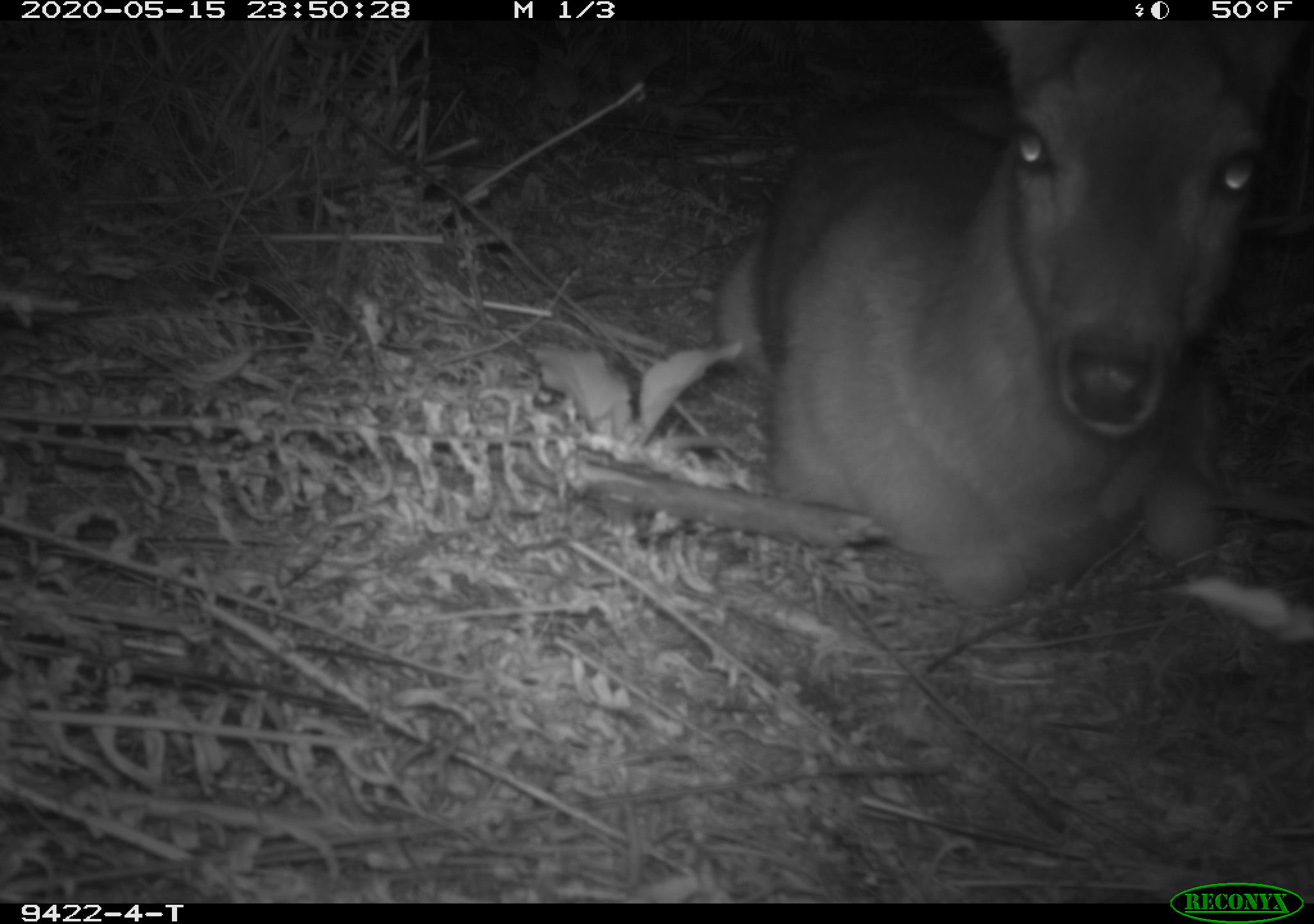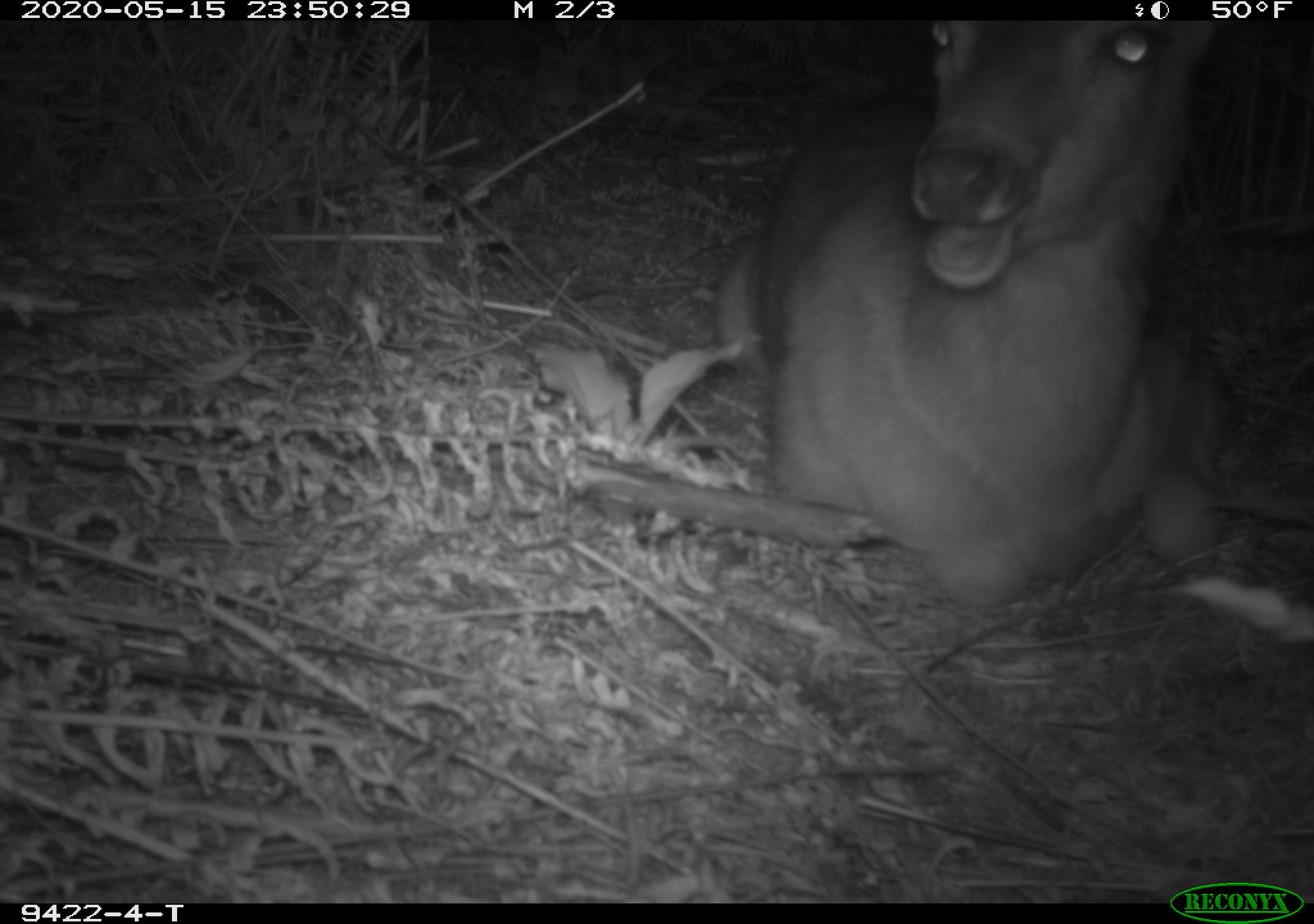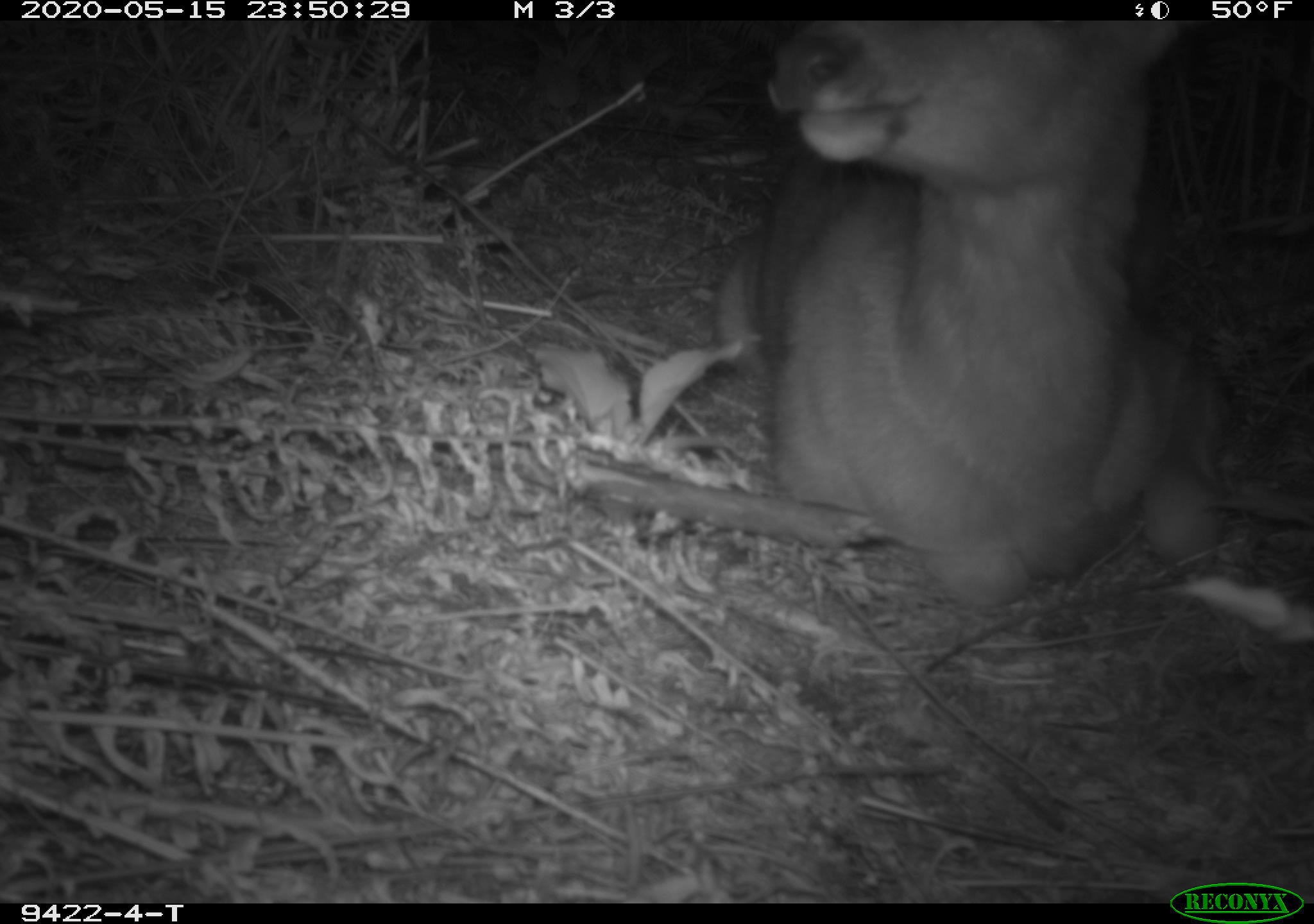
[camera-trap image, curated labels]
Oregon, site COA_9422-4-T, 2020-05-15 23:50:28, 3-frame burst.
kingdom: Animalia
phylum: Chordata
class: Mammalia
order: Artiodactyla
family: Cervidae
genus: Odocoileus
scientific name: Odocoileus hemionus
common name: black-tailed deer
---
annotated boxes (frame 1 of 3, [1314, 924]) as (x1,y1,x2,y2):
black-tailed deer: (700,28,1307,621)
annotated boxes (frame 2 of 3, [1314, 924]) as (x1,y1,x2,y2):
black-tailed deer: (698,28,1251,619)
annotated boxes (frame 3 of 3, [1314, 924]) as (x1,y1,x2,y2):
black-tailed deer: (728,18,1238,604)